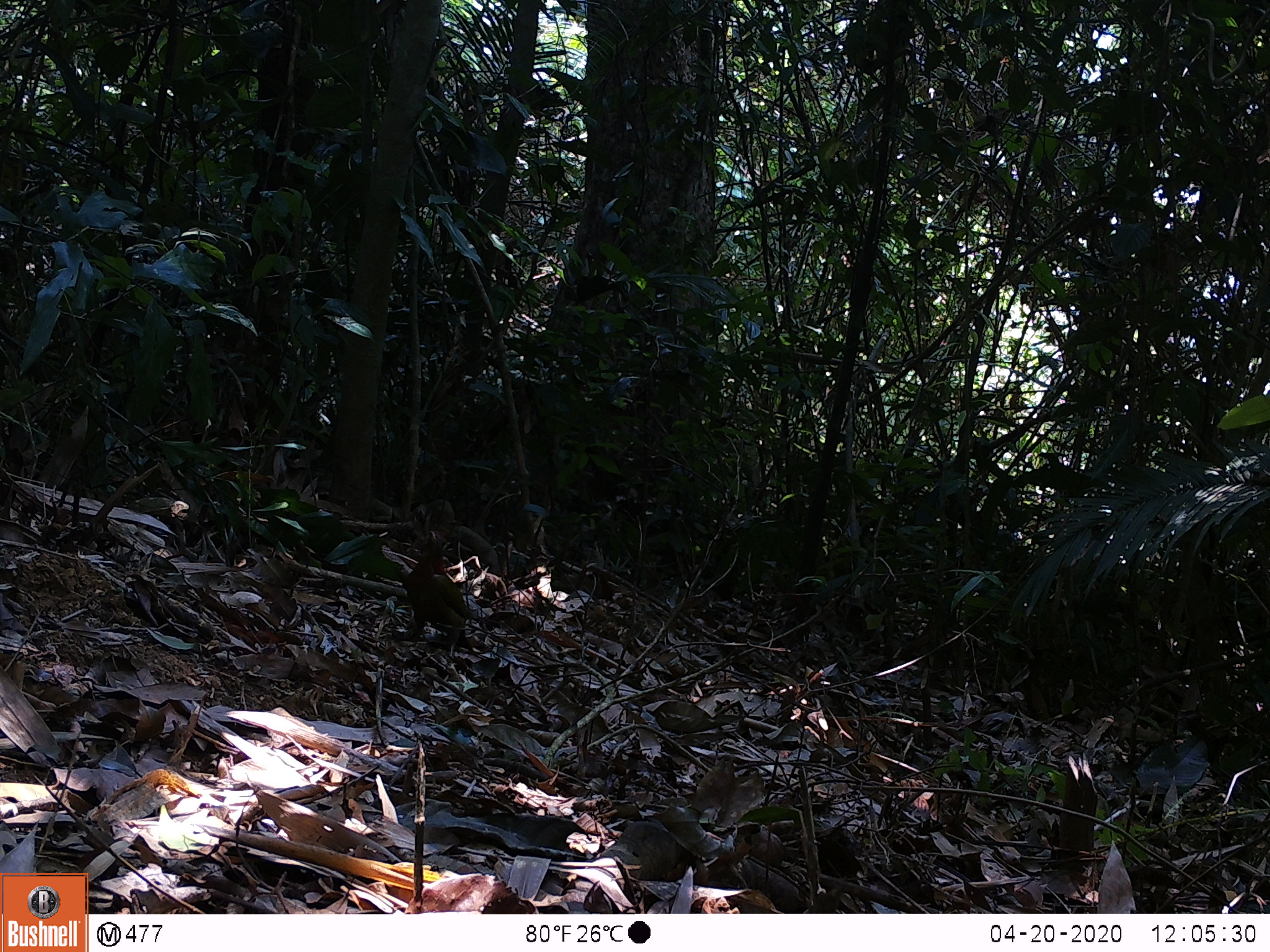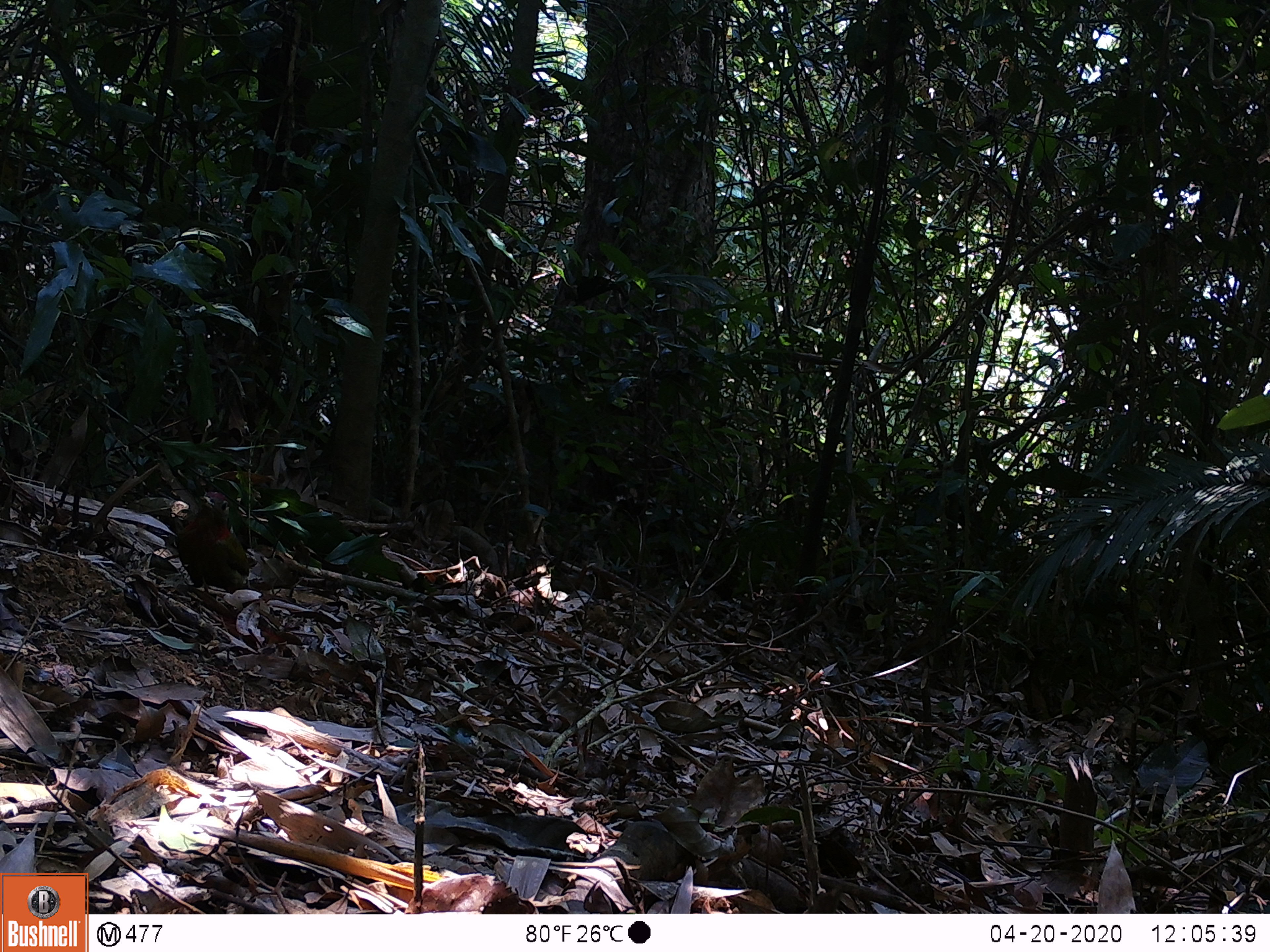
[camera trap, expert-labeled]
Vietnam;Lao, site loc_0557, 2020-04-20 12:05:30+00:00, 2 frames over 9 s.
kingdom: Animalia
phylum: Chordata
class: Aves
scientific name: Aves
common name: bird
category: unidentified bird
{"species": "unidentified bird (bird) (Aves)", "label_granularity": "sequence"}